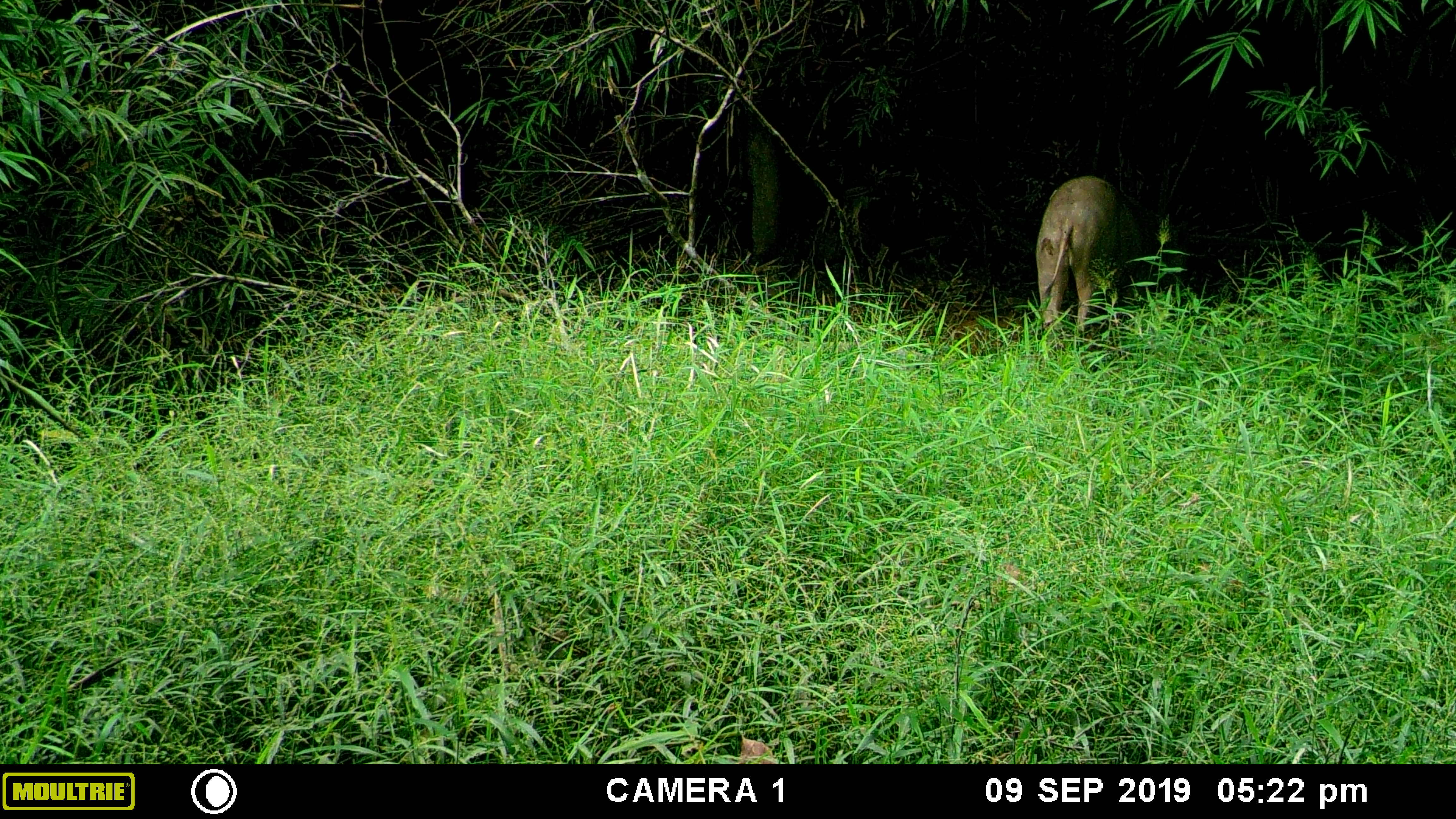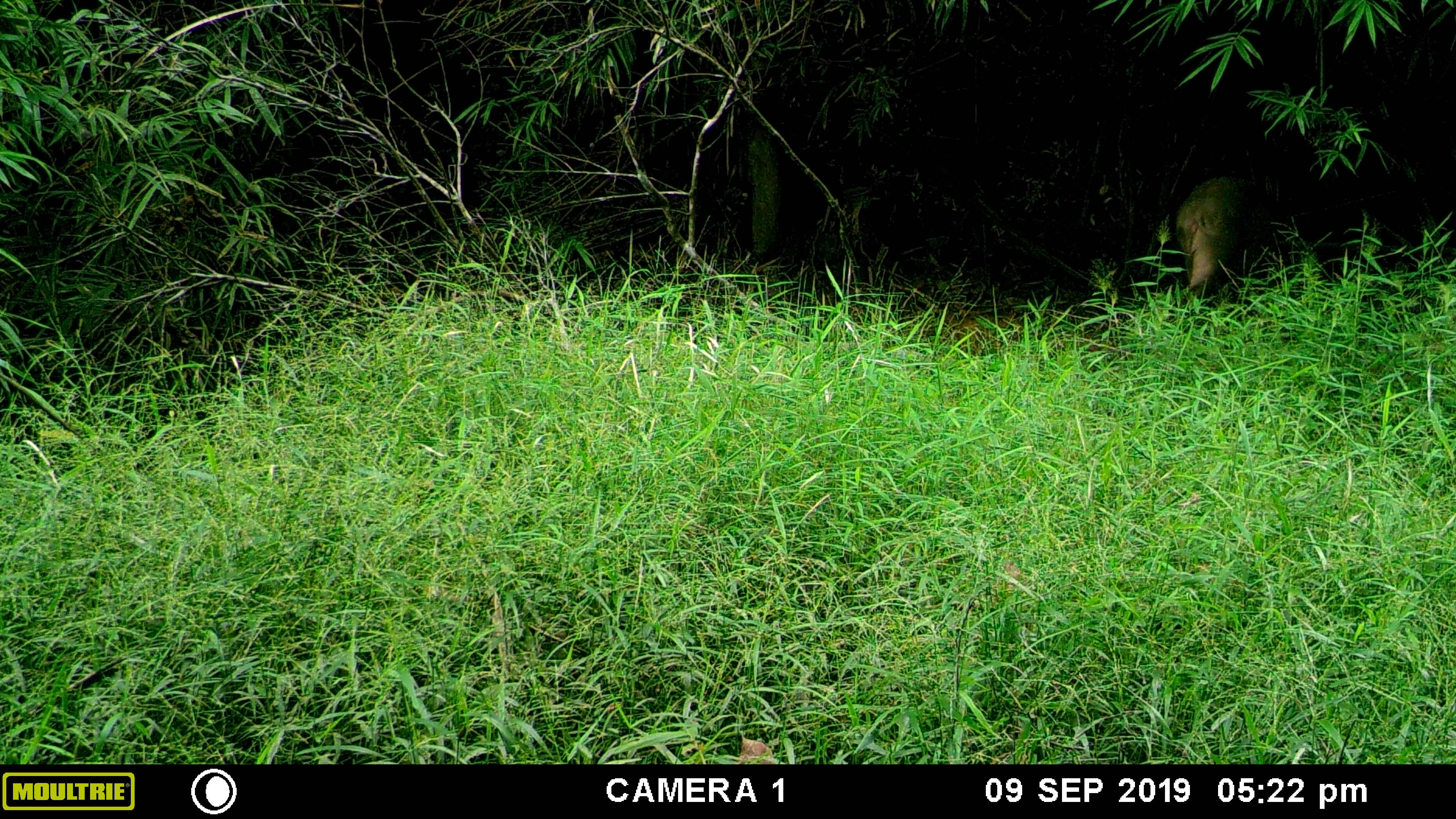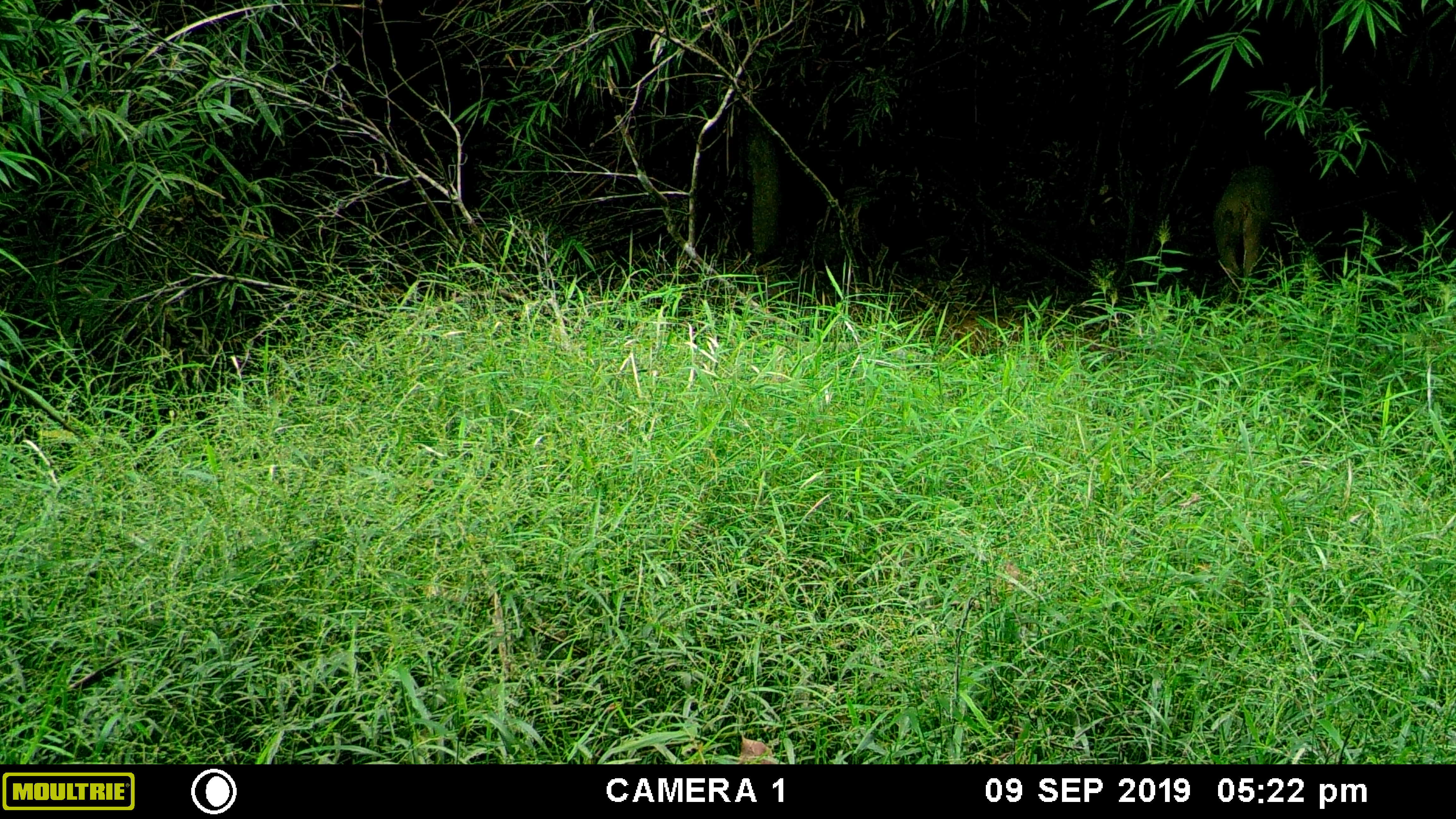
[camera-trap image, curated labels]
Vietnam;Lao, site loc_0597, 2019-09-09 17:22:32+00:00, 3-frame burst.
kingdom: Animalia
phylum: Chordata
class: Mammalia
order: Artiodactyla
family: Suidae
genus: Sus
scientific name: Sus scrofa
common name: eurasian wild pig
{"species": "eurasian wild pig (Sus scrofa)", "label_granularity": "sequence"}